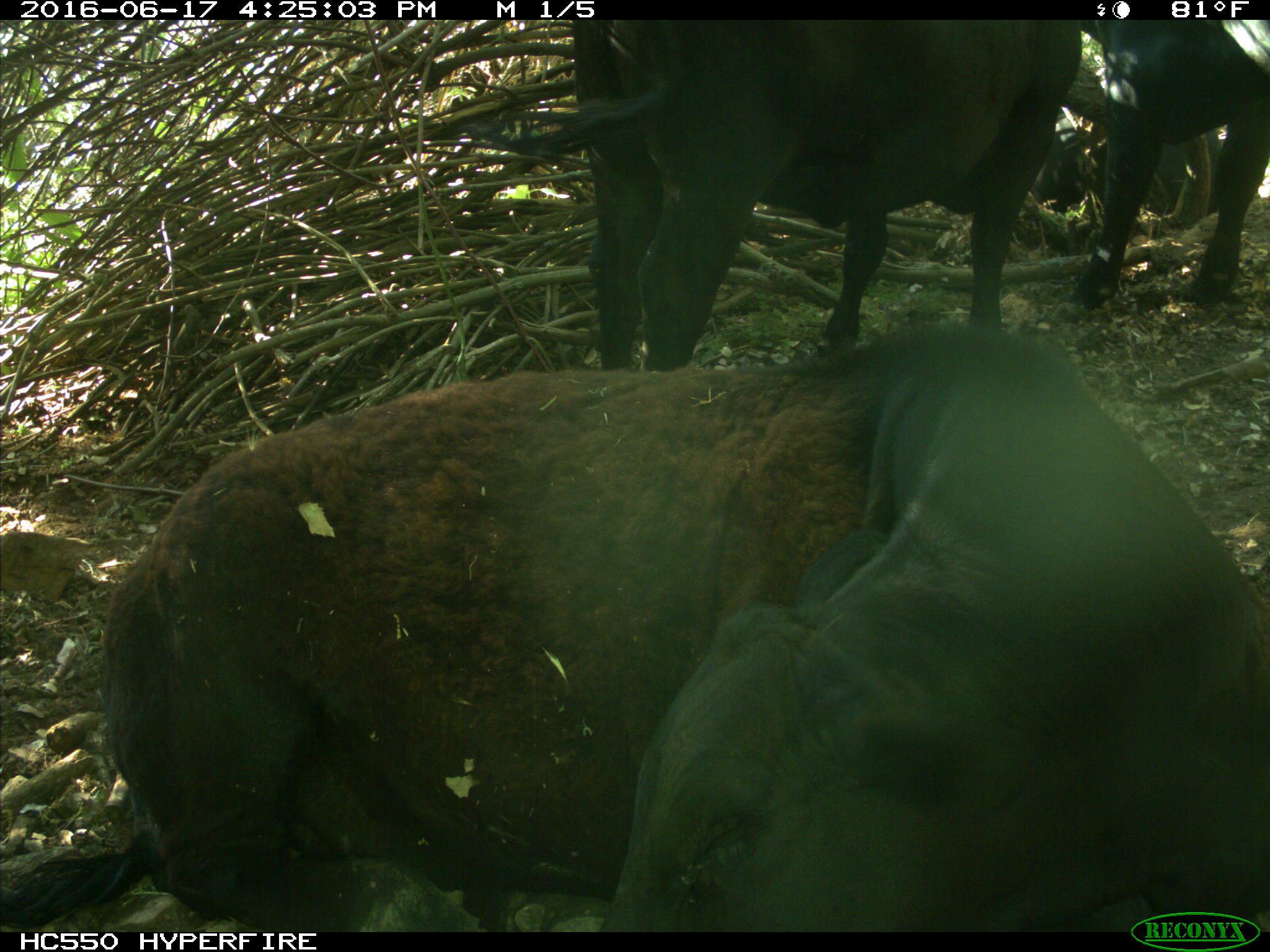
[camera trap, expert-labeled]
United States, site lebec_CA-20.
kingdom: Animalia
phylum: Chordata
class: Mammalia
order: Artiodactyla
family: Bovidae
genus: Bos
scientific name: Bos taurus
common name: domestic cow